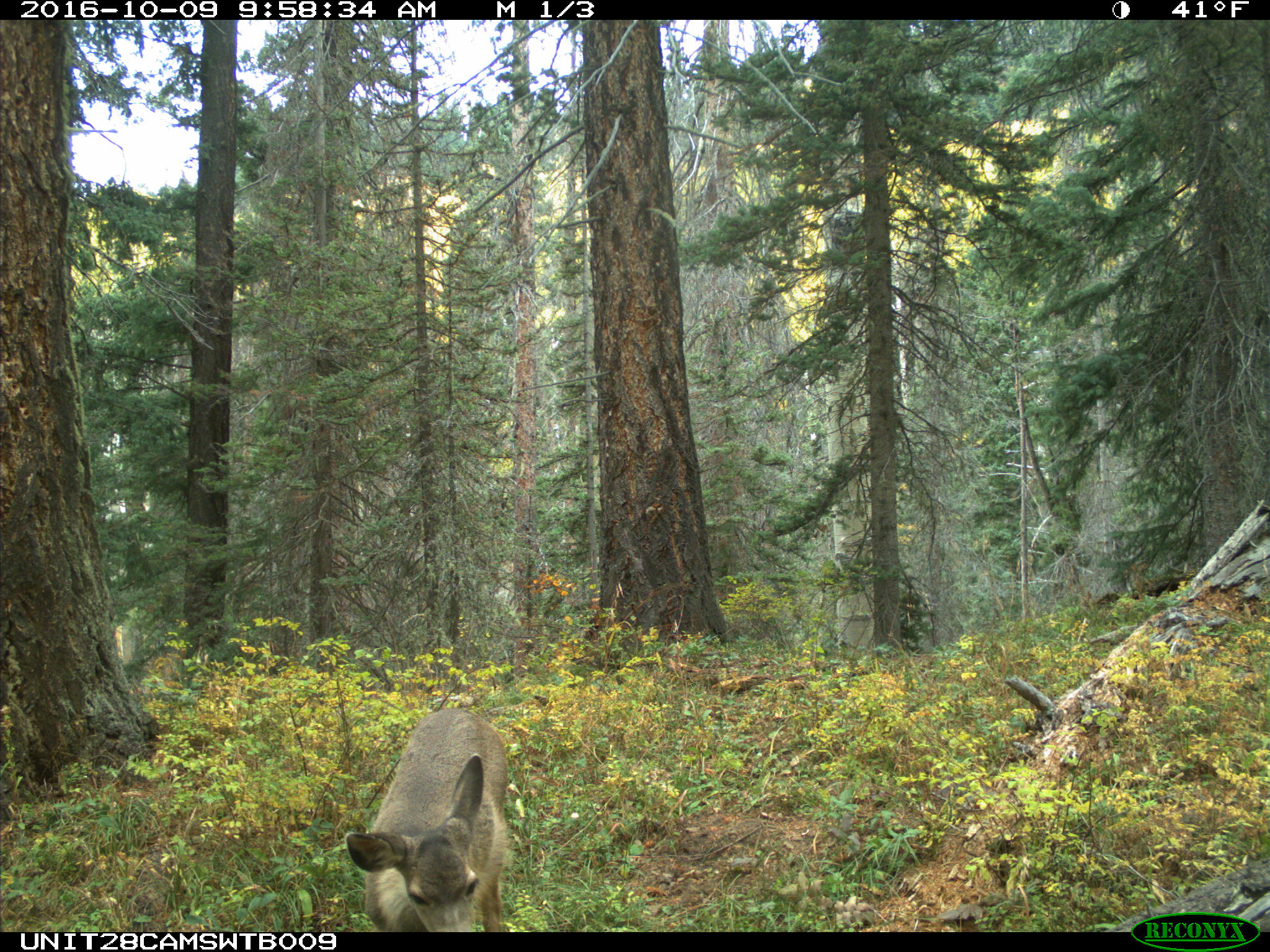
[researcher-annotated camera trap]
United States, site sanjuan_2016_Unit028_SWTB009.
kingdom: Animalia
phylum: Chordata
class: Mammalia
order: Artiodactyla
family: Cervidae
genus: Odocoileus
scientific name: Odocoileus hemionus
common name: mule deer